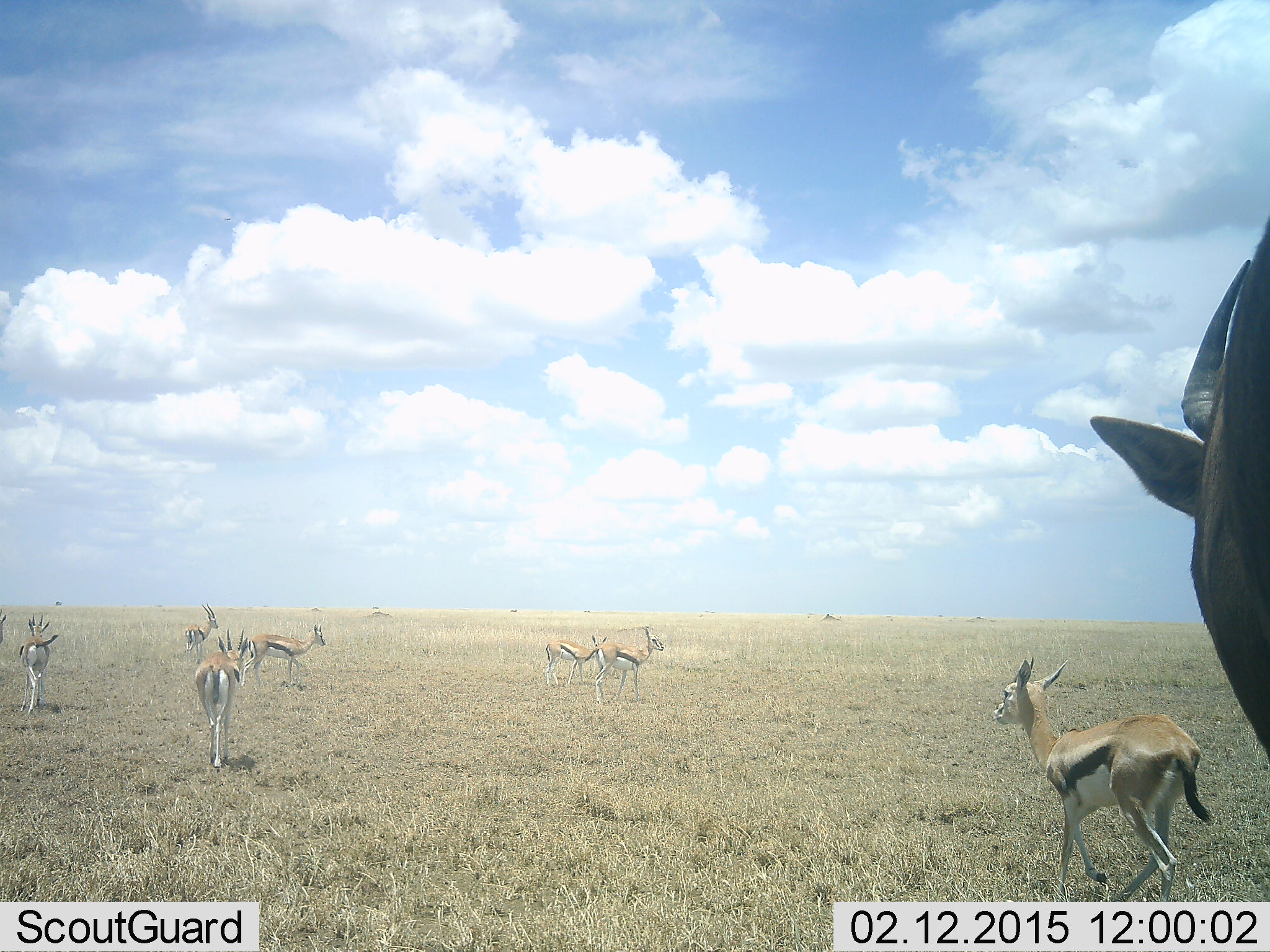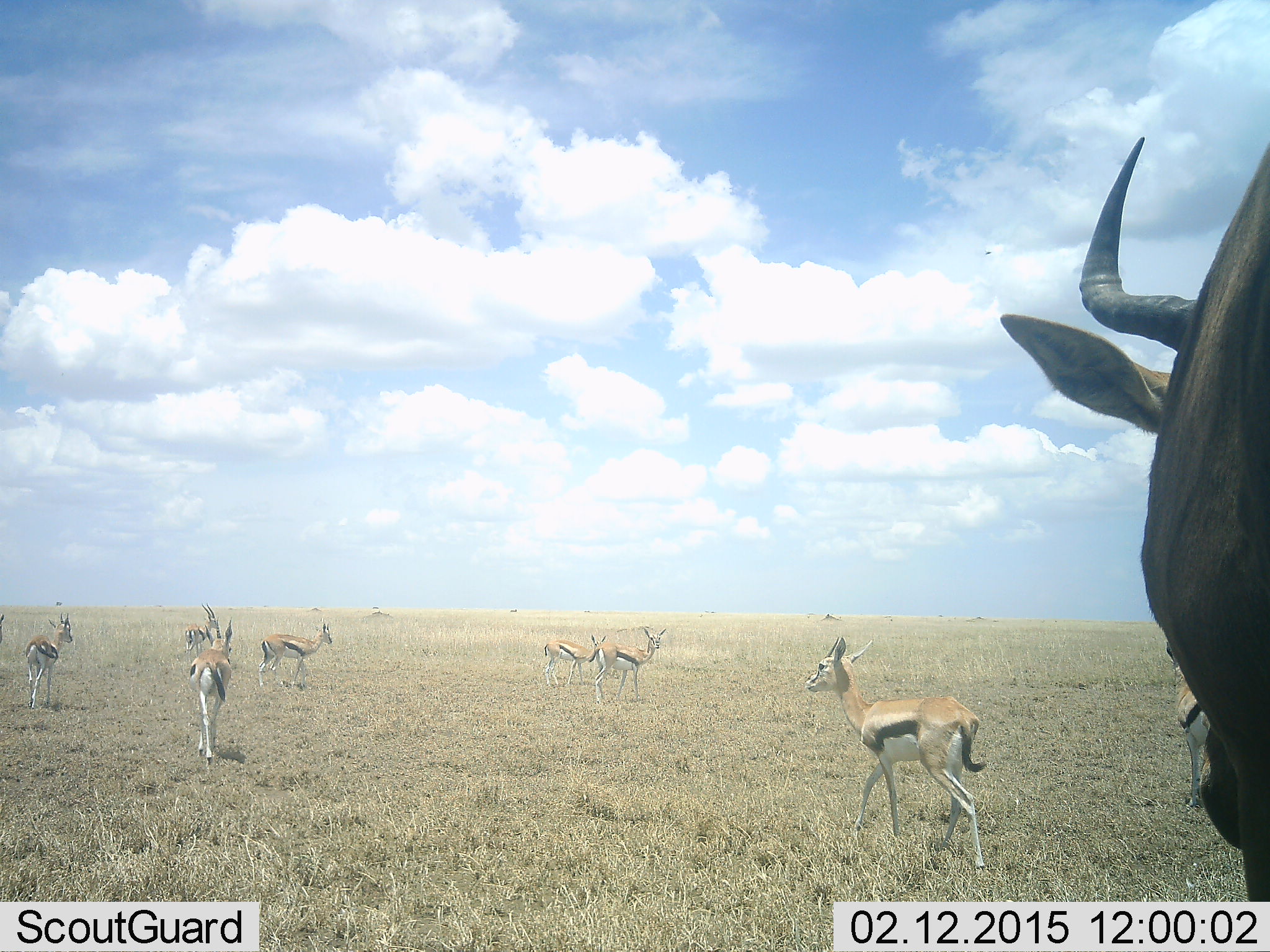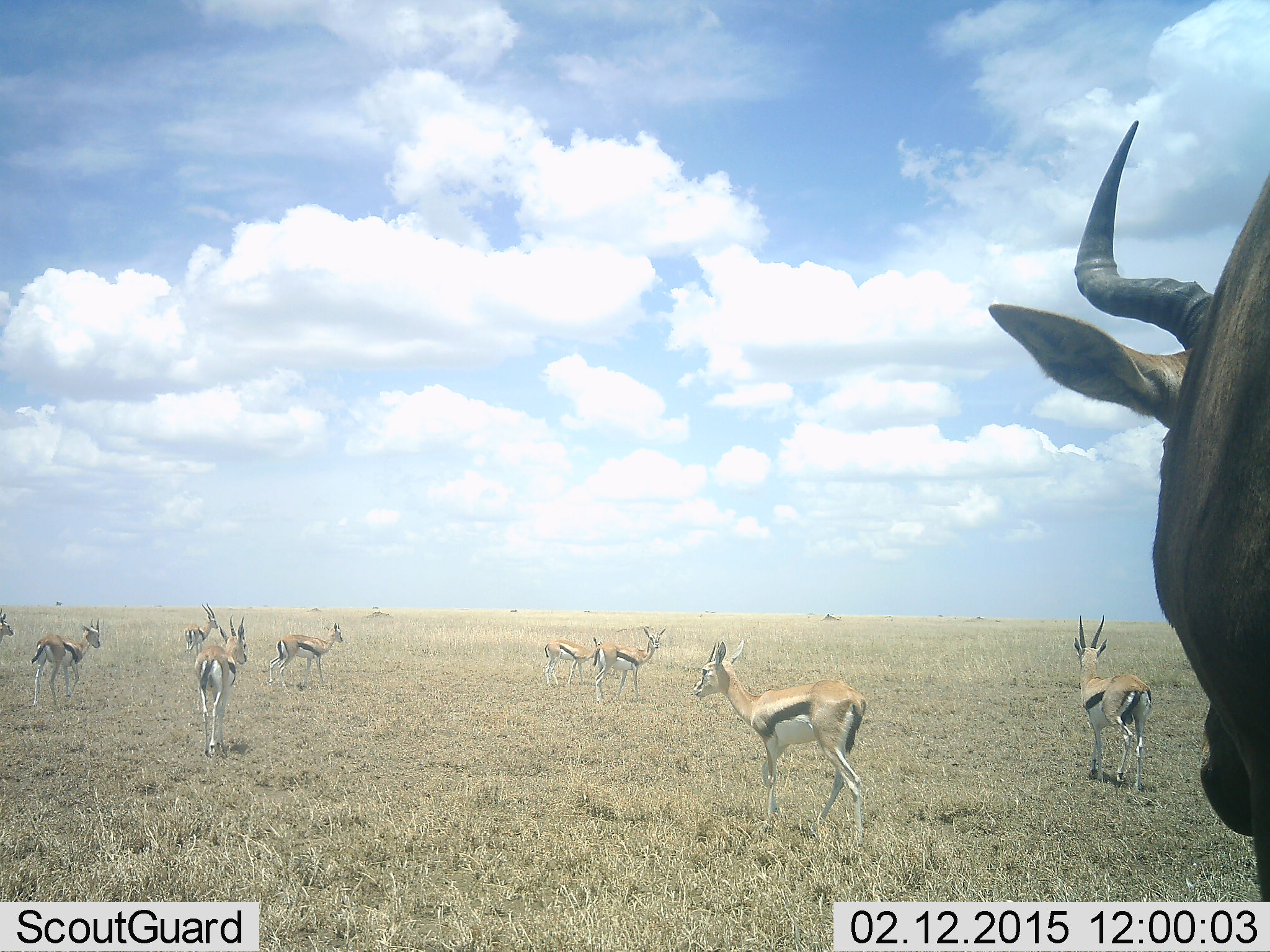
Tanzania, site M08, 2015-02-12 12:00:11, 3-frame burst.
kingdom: Animalia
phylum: Chordata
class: Mammalia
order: Artiodactyla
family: Bovidae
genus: Eudorcas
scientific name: Eudorcas thomsonii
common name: thomson's gazelle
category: gazellethomsons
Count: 9.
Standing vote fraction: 81%.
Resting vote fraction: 0%.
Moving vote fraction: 90%.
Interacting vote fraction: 0%.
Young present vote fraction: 5%.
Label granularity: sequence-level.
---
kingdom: Animalia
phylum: Chordata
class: Mammalia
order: Artiodactyla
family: Bovidae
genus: Connochaetes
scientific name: Connochaetes taurinus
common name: blue wildebeest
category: wildebeest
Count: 1.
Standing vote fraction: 100%.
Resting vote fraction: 0%.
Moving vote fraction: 0%.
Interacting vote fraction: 0%.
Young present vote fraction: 0%.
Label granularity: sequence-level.